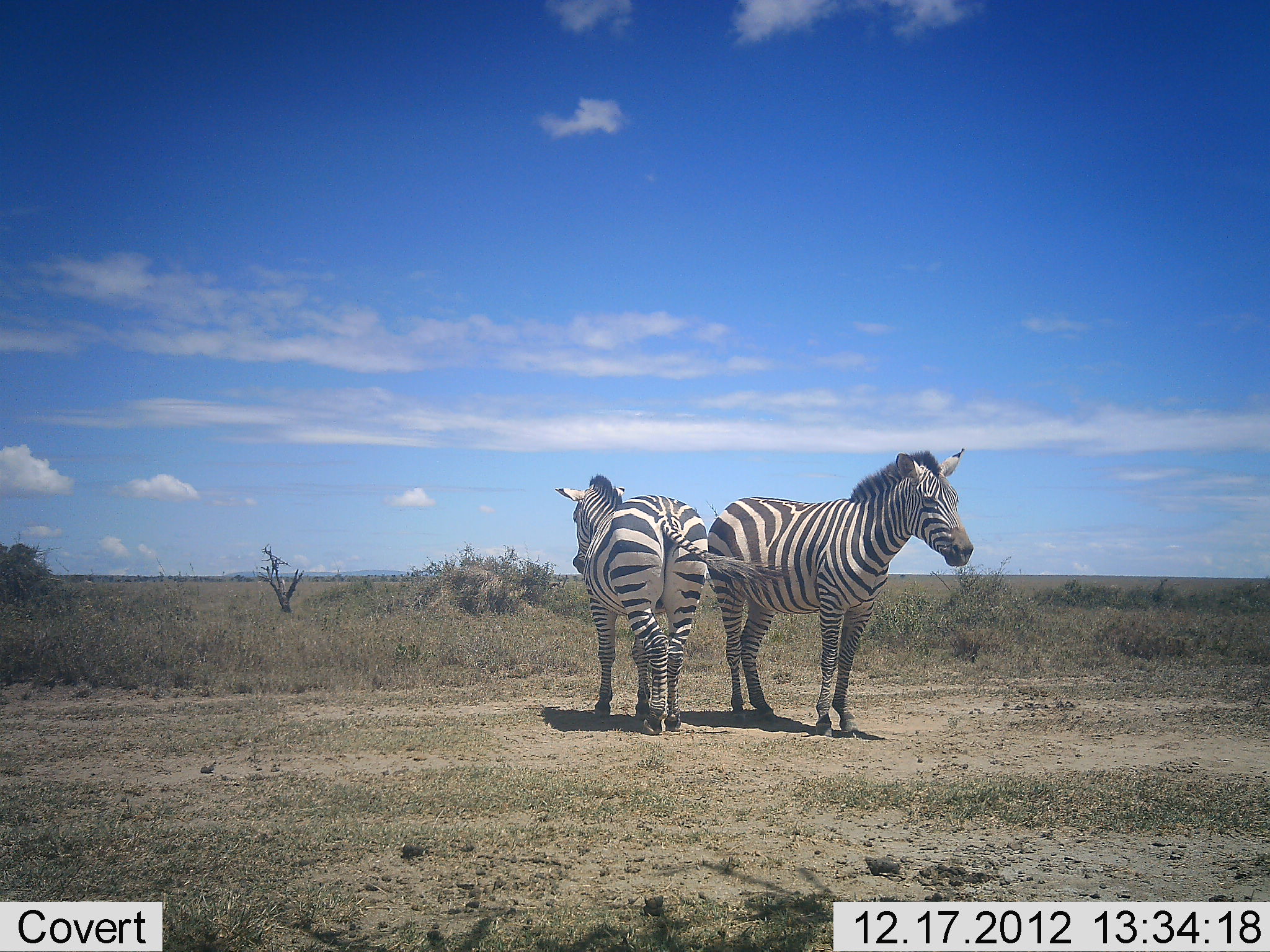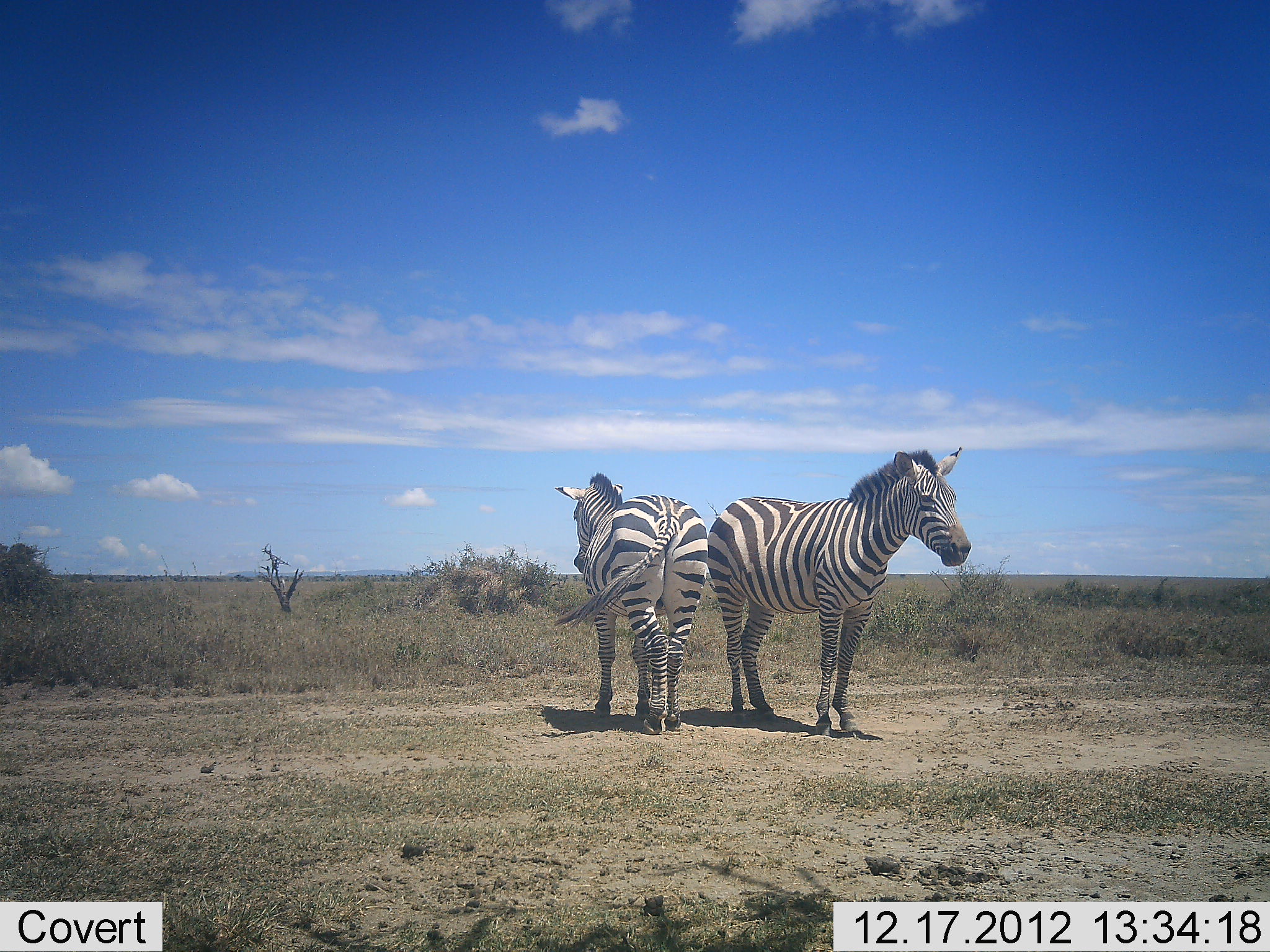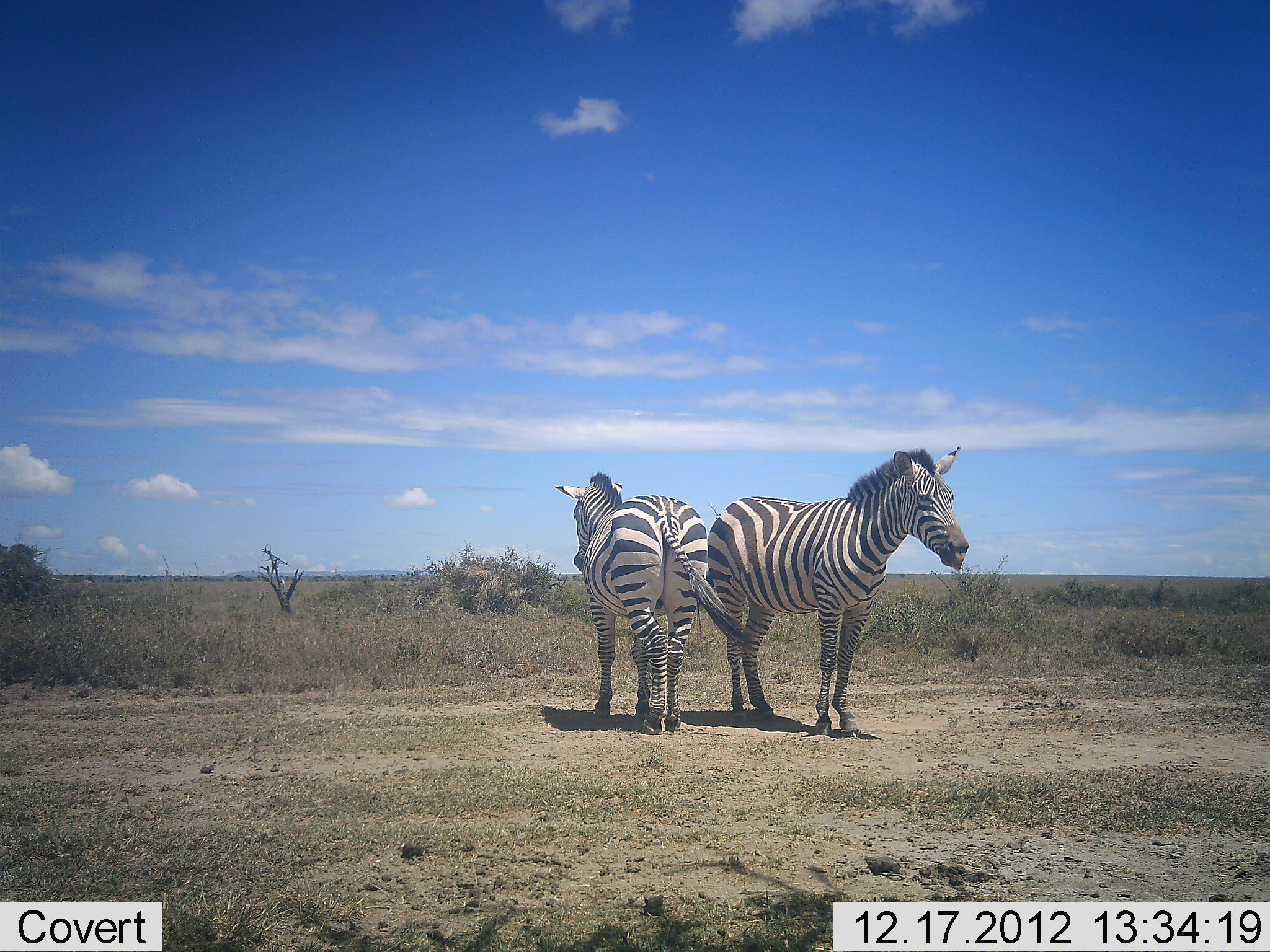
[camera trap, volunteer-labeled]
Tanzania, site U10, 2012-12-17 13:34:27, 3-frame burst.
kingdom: Animalia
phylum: Chordata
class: Mammalia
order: Perissodactyla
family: Equidae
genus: Equus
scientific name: Equus quagga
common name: plains zebra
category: zebra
Zebra (plains zebra) (Equus quagga), count 2. Behavior (volunteer vote fractions): standing 100%, resting 0%, moving 0%, interacting 0%. Young present (vote fraction): 0%. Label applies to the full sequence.